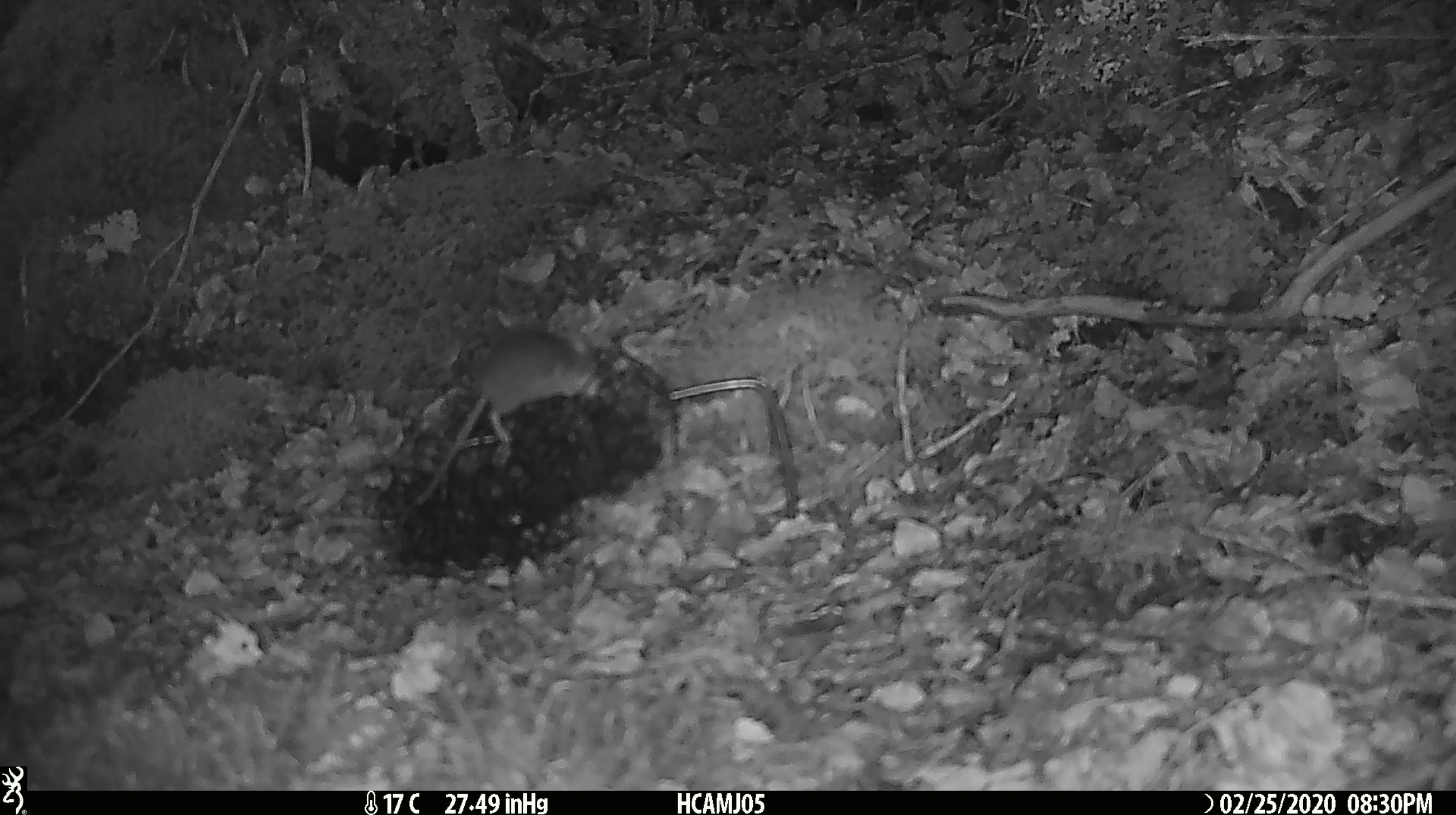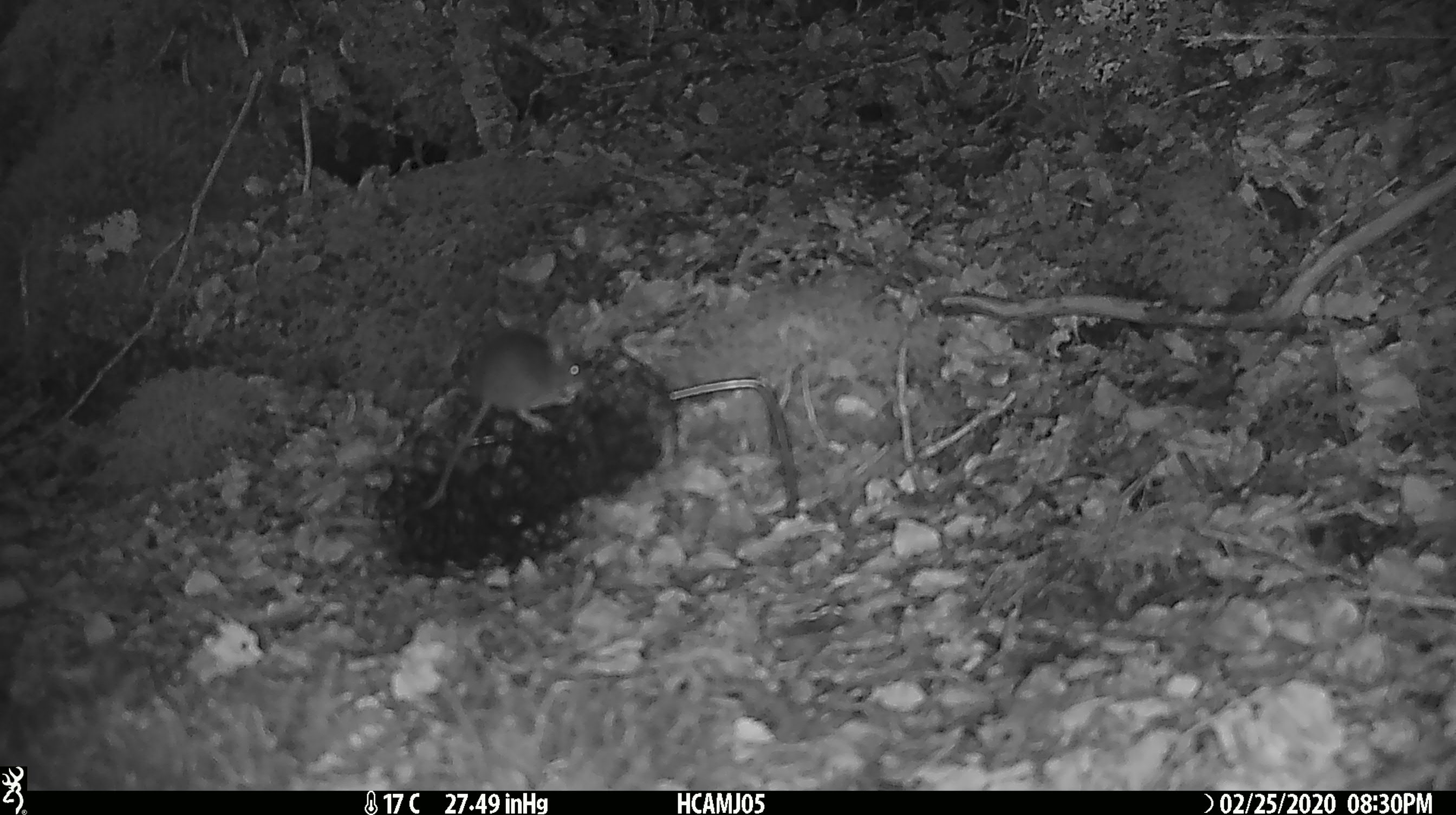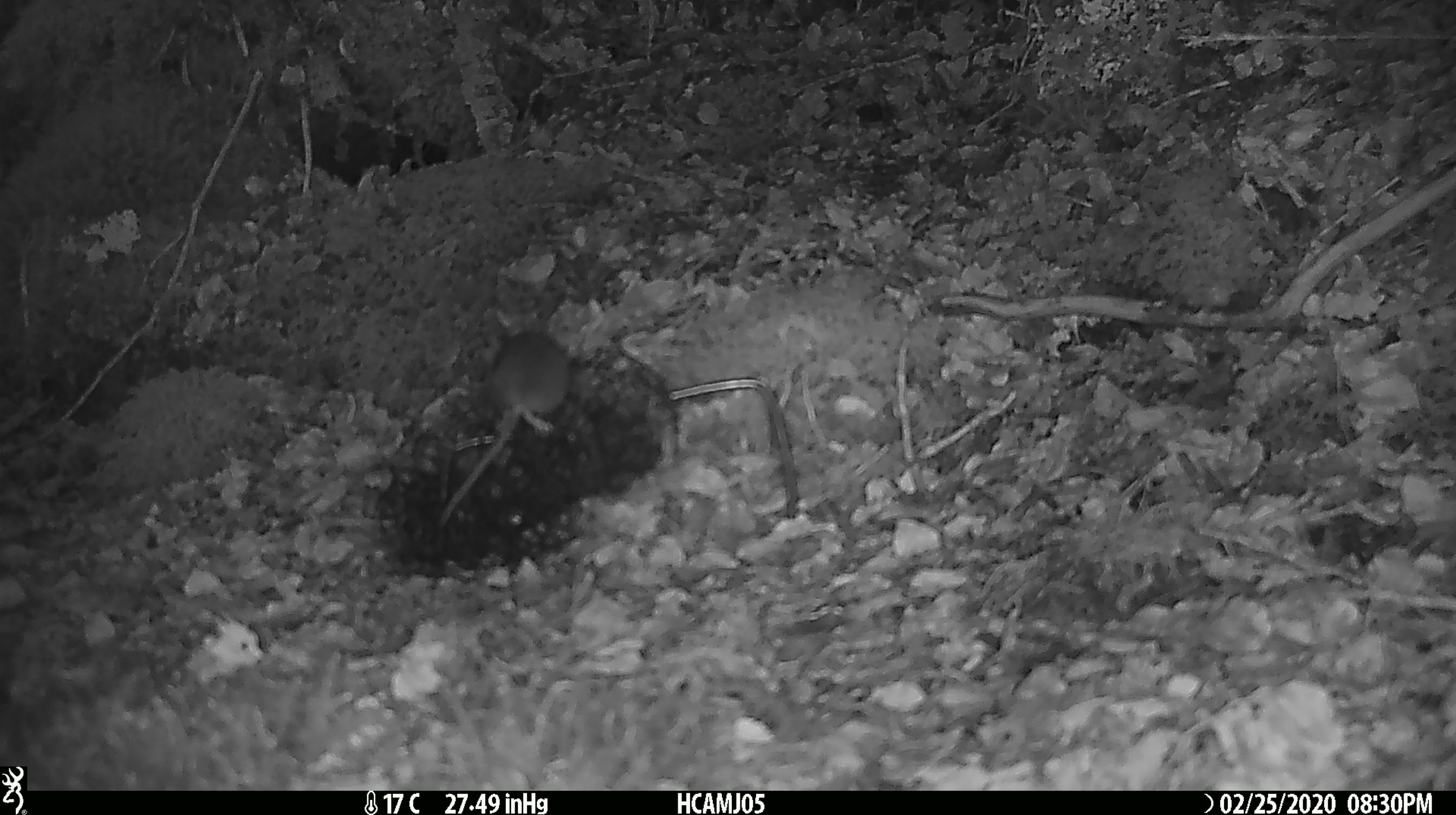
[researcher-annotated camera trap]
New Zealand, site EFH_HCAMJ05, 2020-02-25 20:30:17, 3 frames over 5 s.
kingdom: Animalia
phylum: Chordata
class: Mammalia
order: Rodentia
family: Muridae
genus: Mus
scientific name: Mus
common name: mouse